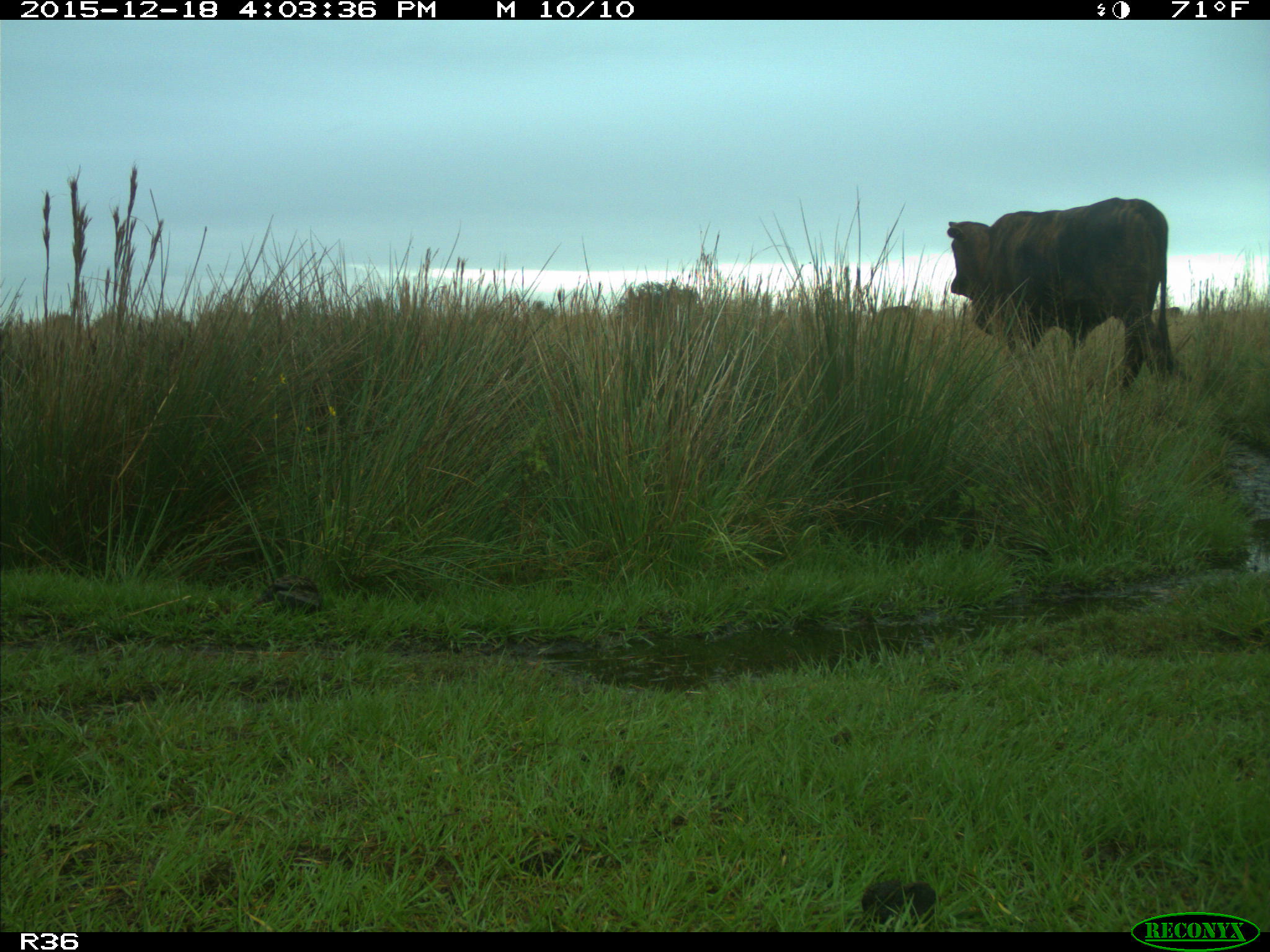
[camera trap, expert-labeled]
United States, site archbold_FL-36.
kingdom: Animalia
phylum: Chordata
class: Mammalia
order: Artiodactyla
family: Bovidae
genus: Bos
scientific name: Bos taurus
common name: domestic cow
Bos taurus (domestic cow).